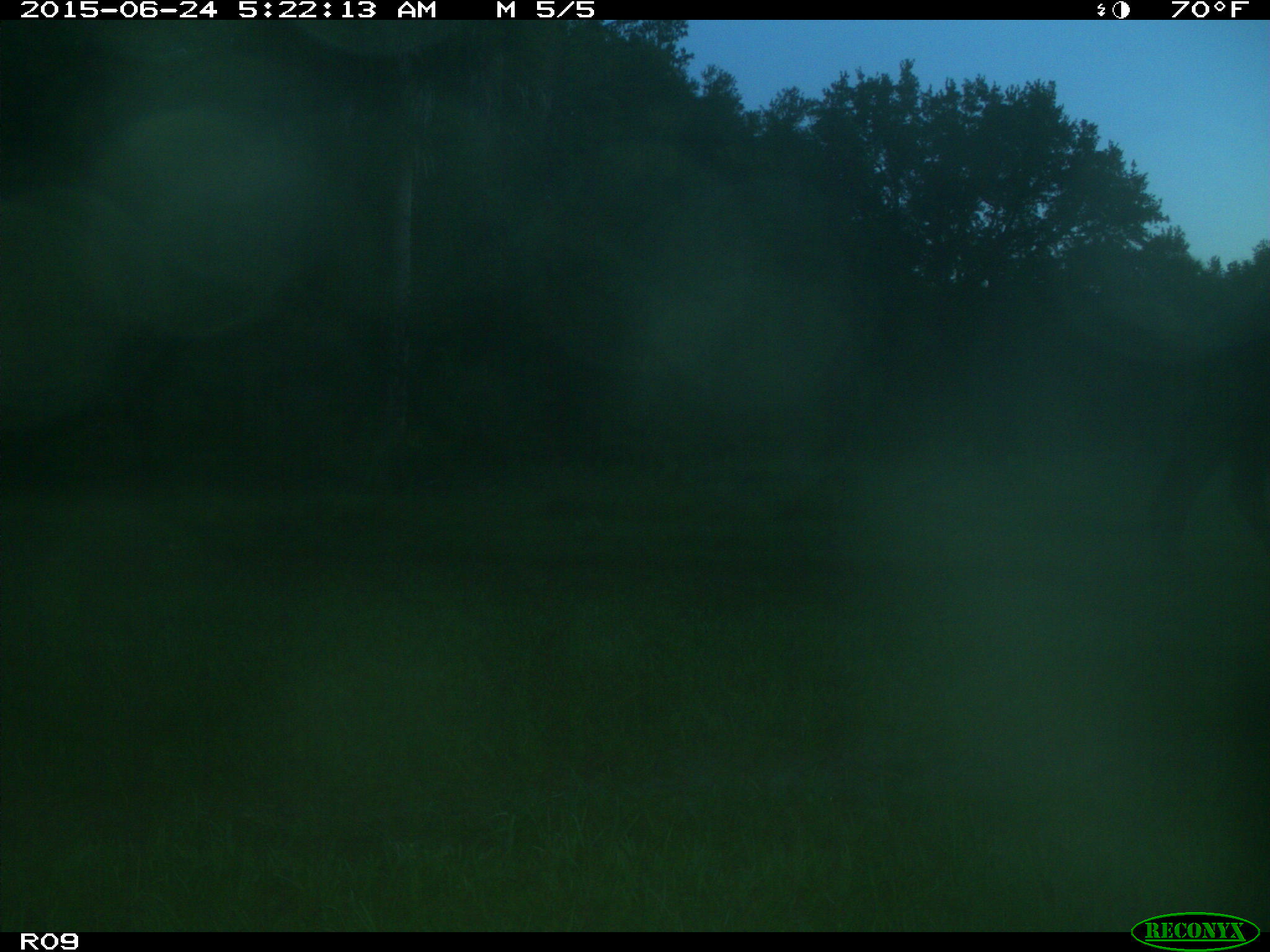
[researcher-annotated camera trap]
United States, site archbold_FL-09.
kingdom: Animalia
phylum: Chordata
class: Mammalia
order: Artiodactyla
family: Bovidae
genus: Bos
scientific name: Bos taurus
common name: domestic cow